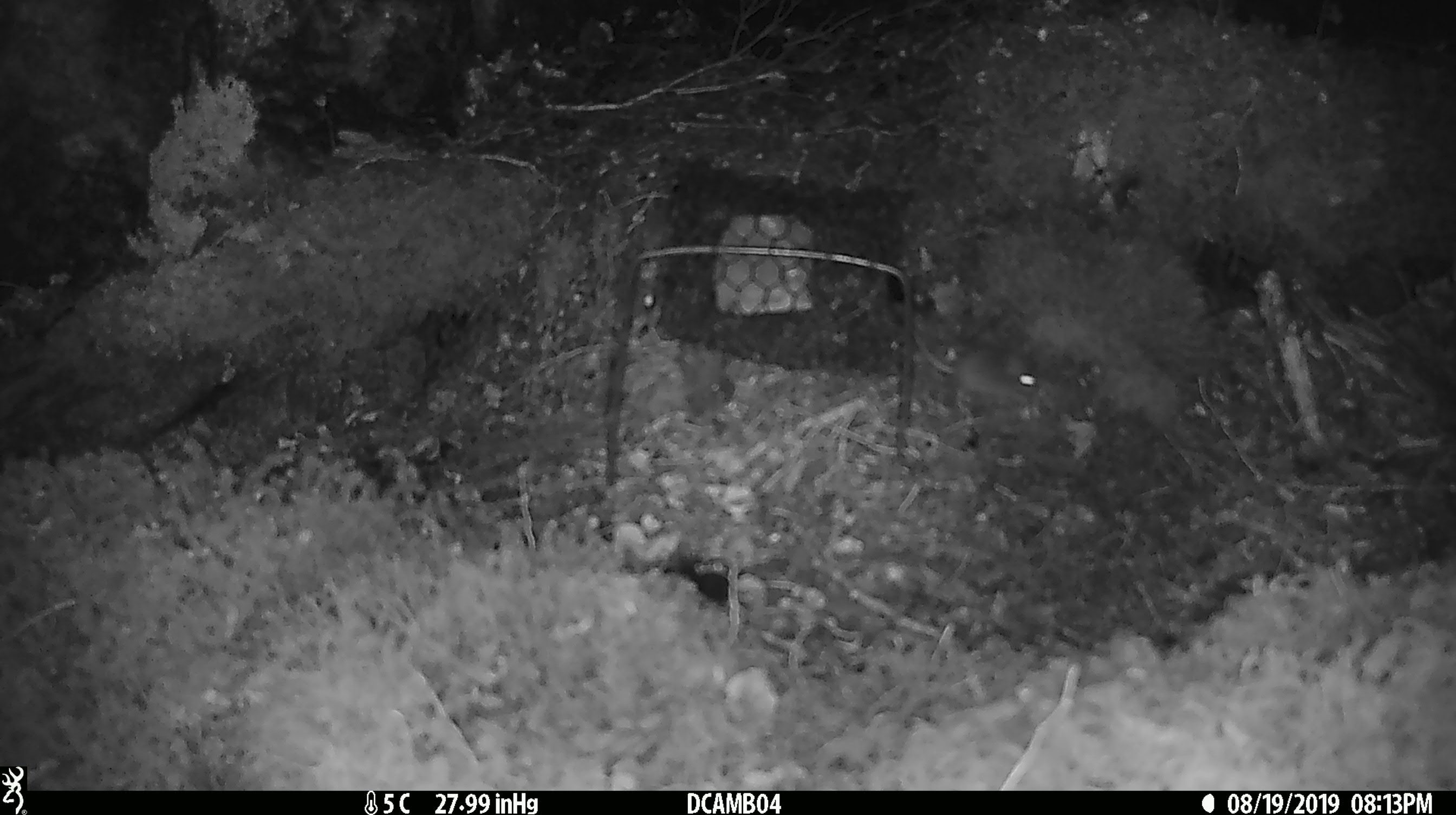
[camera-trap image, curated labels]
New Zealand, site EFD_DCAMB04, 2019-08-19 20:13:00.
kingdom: Animalia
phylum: Chordata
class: Mammalia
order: Rodentia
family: Muridae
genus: Mus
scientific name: Mus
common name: mouse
Mouse (Mus).